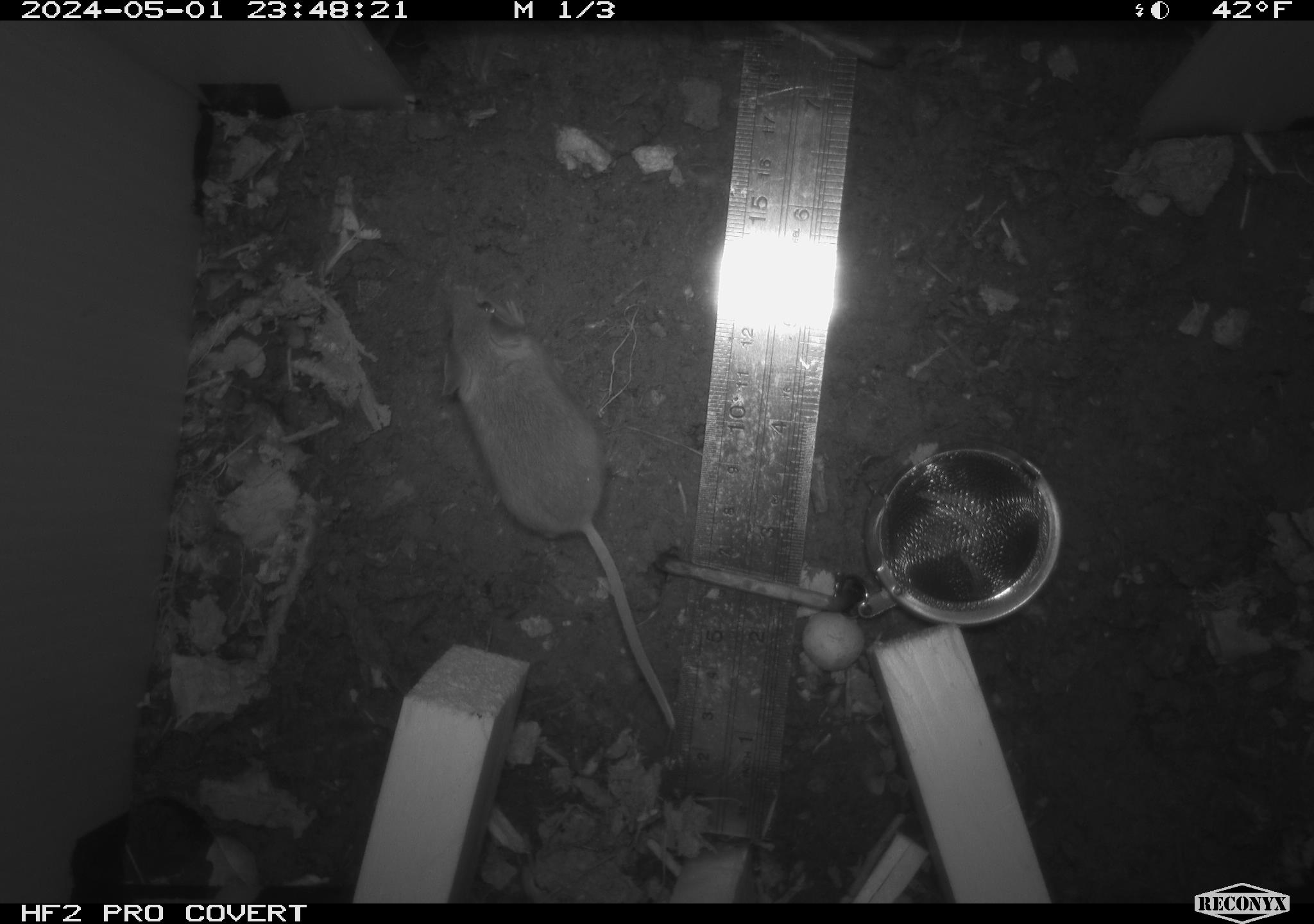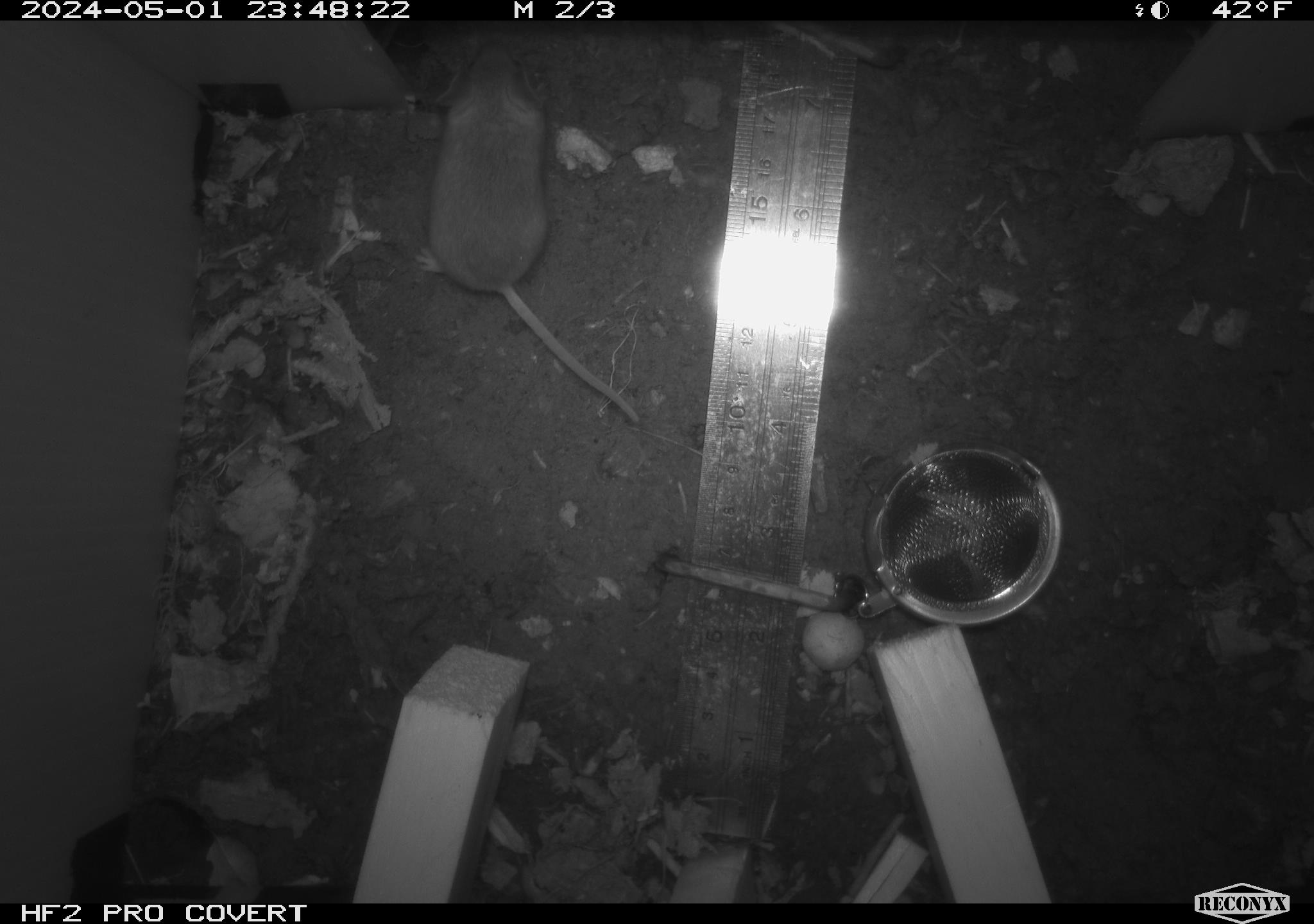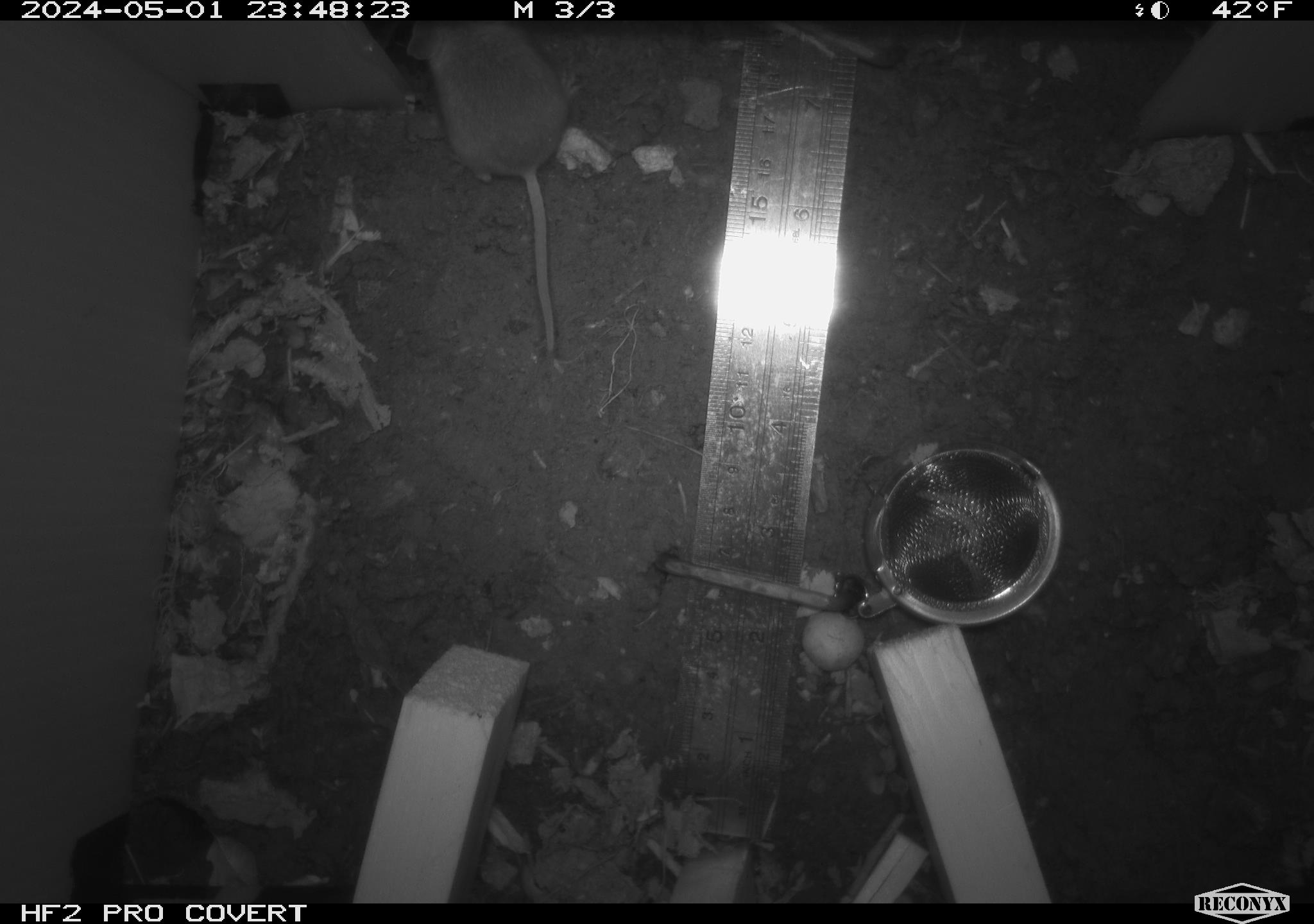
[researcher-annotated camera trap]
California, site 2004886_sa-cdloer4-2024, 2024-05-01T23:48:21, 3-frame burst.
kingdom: Animalia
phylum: Chordata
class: Mammalia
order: Rodentia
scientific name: Rodentia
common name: mouse species